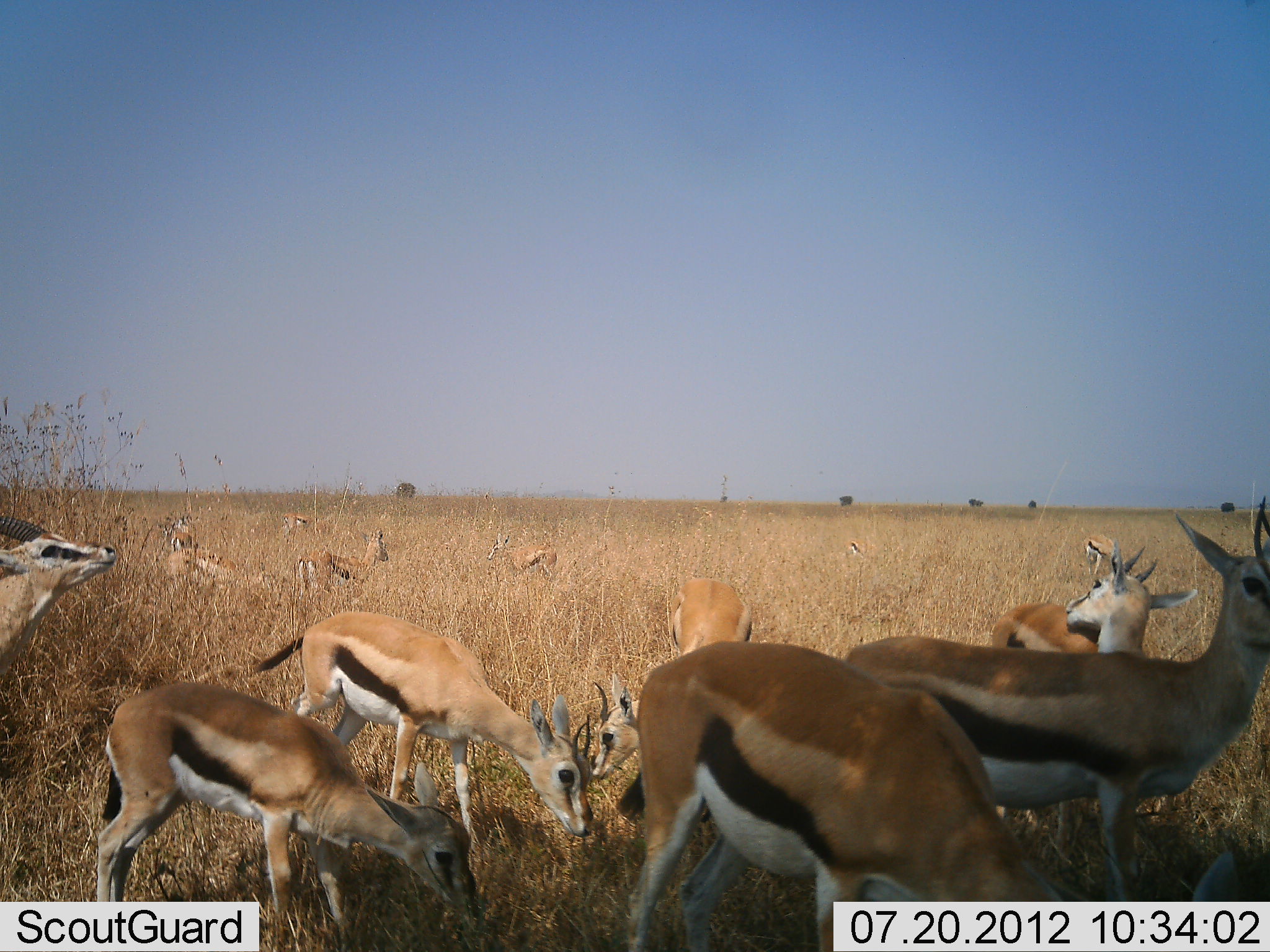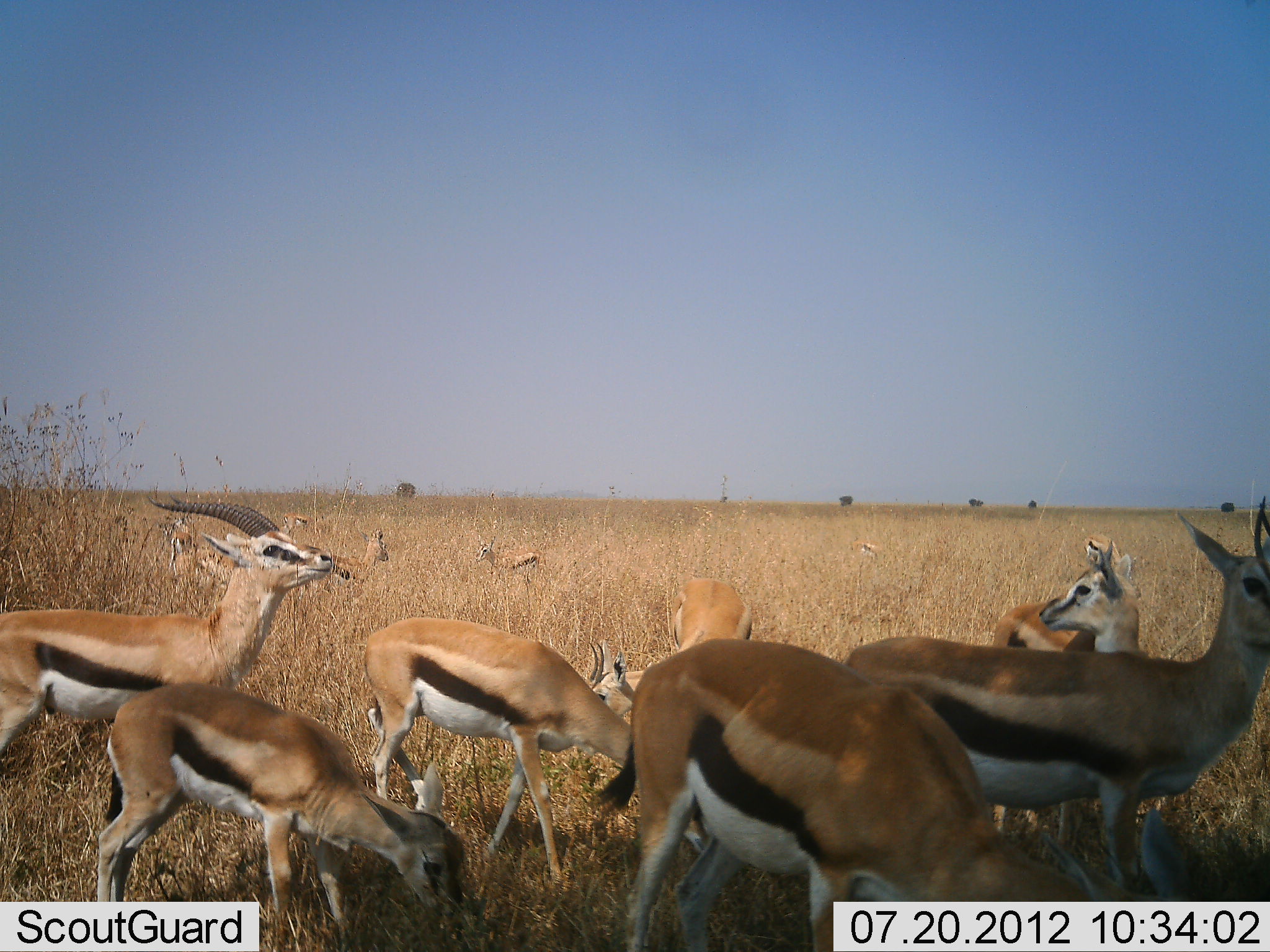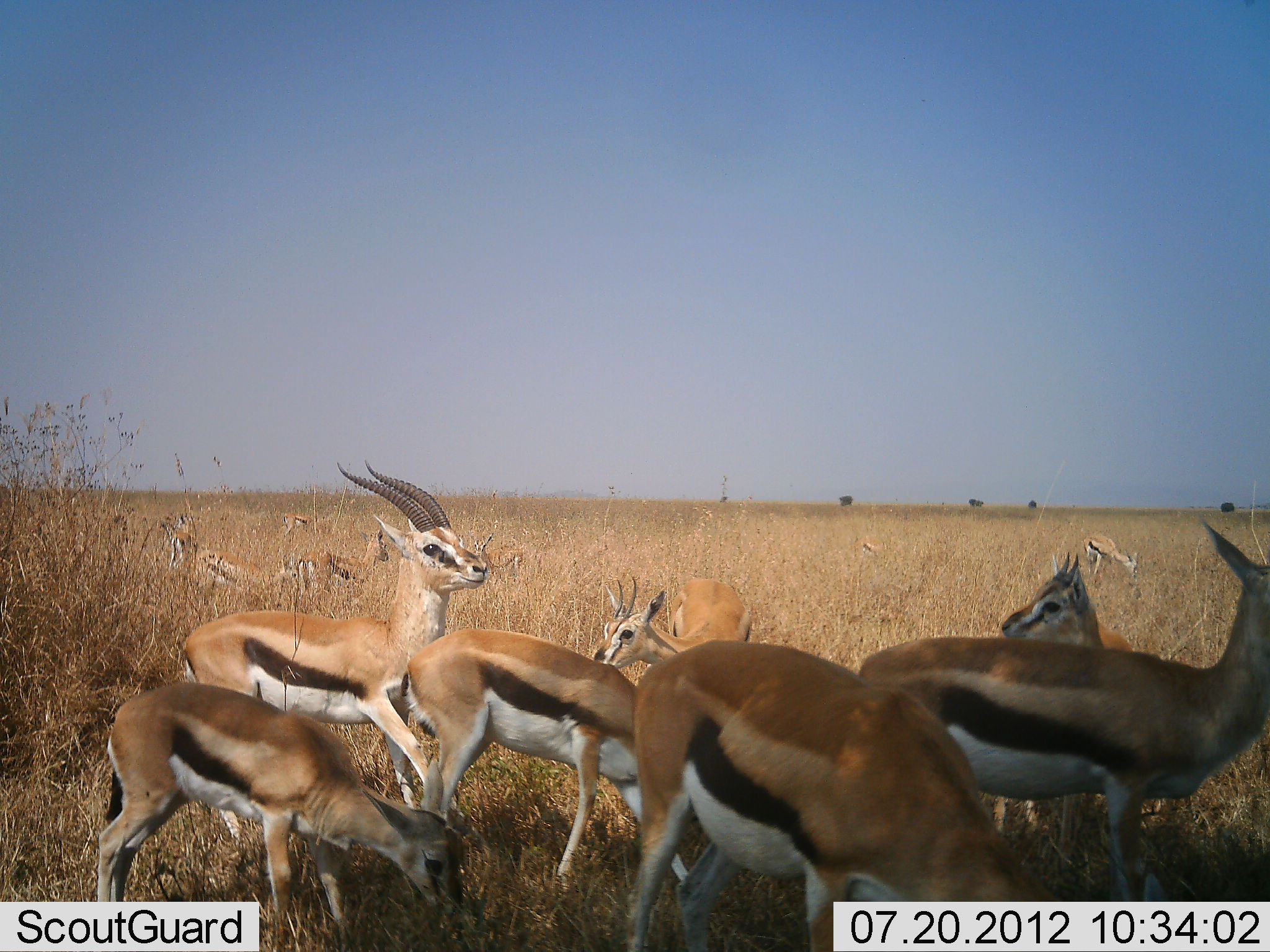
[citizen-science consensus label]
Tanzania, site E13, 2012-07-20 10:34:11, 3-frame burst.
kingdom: Animalia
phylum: Chordata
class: Mammalia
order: Artiodactyla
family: Bovidae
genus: Eudorcas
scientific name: Eudorcas thomsonii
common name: thomson's gazelle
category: gazellethomsons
Gazellethomsons (thomson's gazelle) (Eudorcas thomsonii), count 11-50. Behavior (volunteer vote fractions): standing 90%, resting 10%, moving 40%, interacting 10%. Young present (vote fraction): 0%. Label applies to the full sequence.